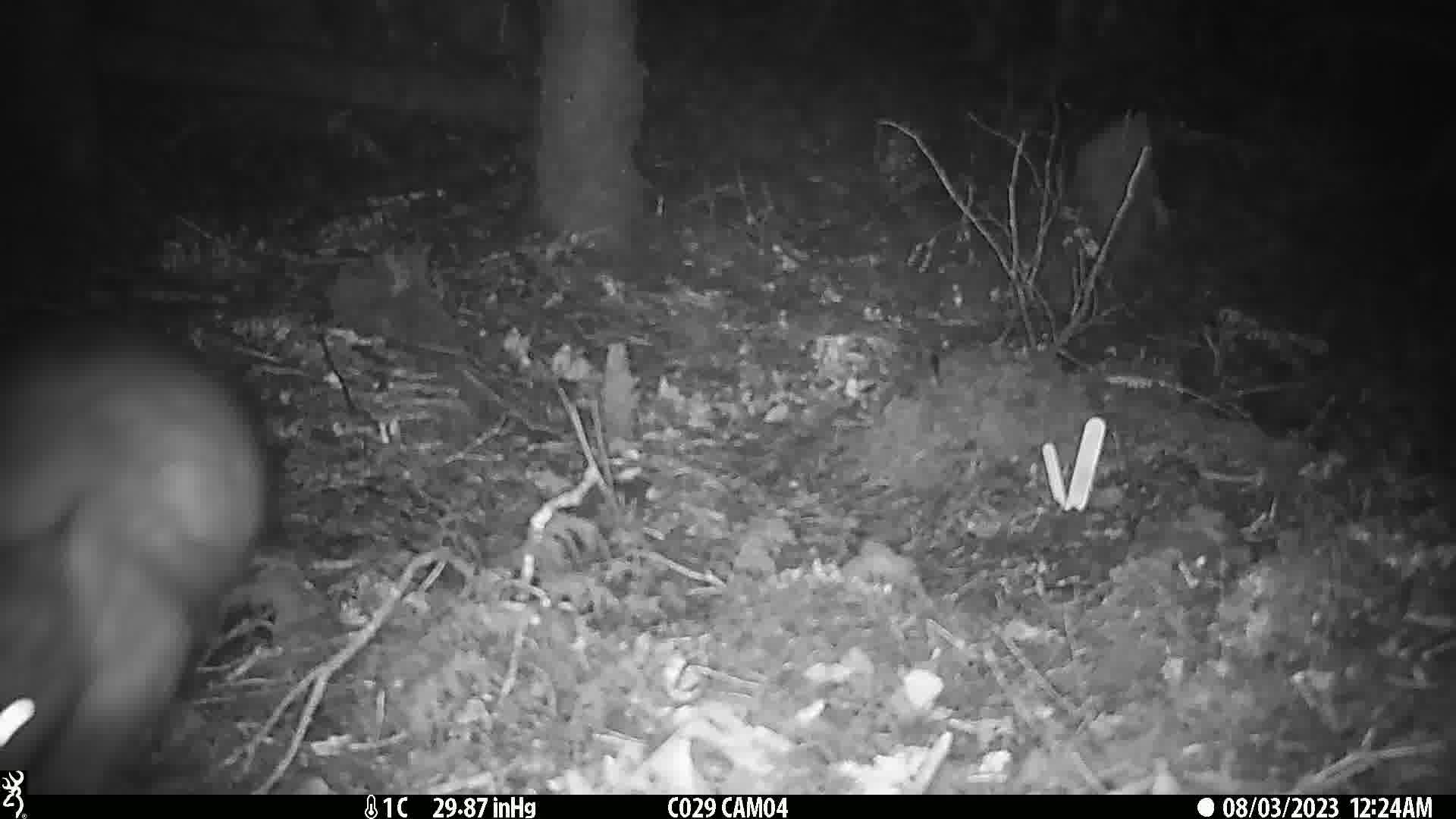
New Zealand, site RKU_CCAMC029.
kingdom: Animalia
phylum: Chordata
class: Mammalia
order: Diprotodontia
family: Phalangeridae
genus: Trichosurus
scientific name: Trichosurus vulpecula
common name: common brushtail possum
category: possum